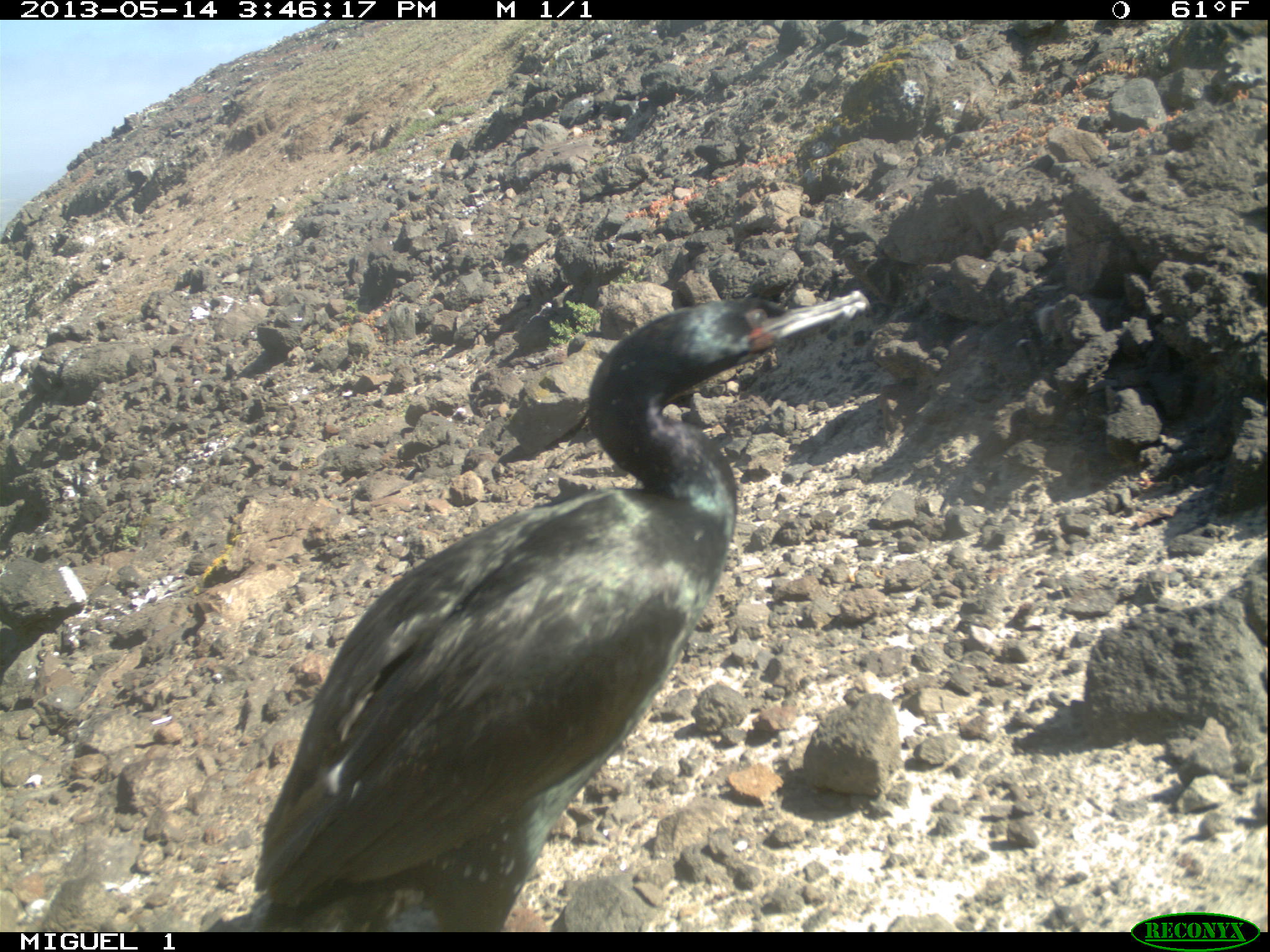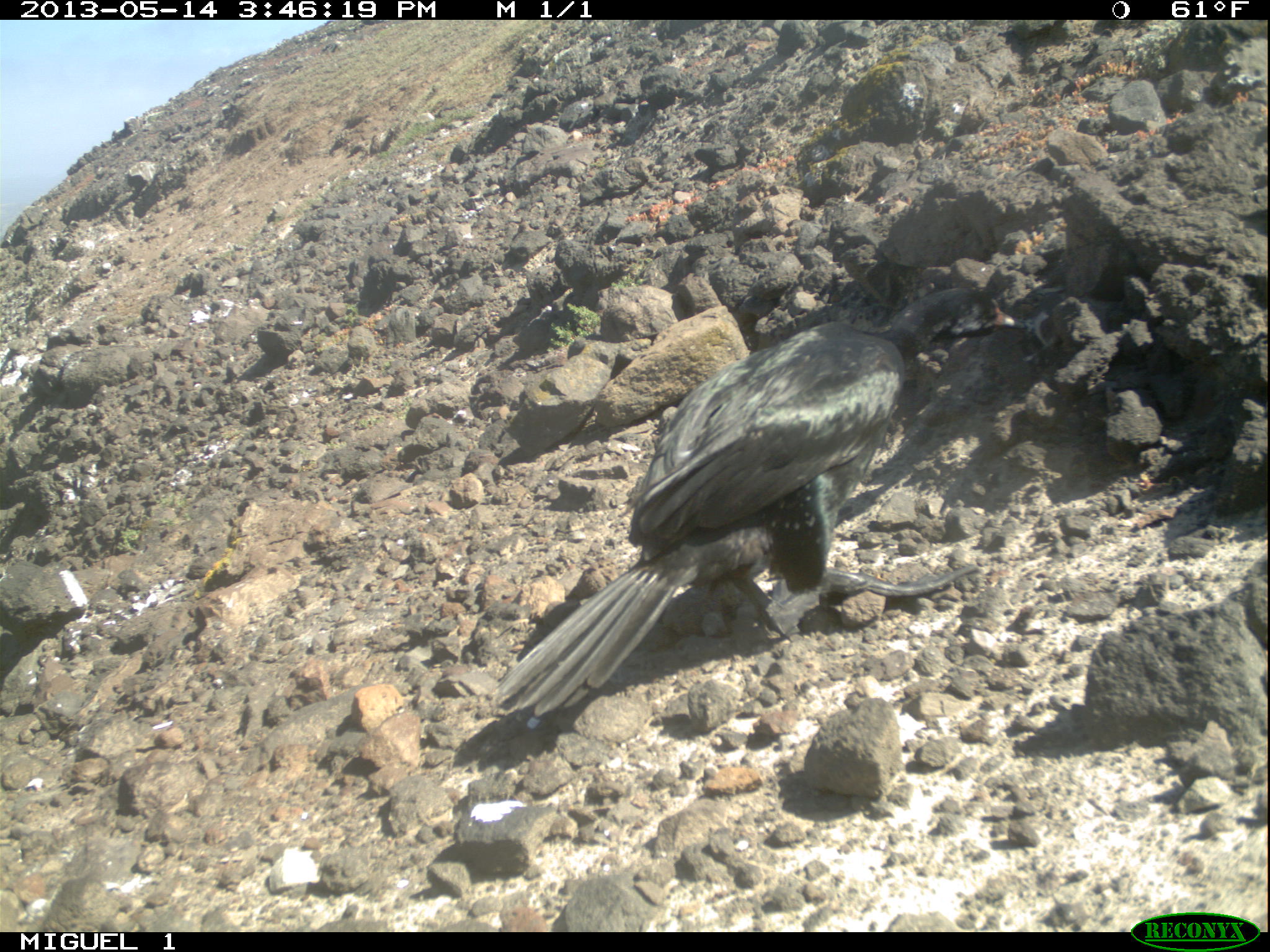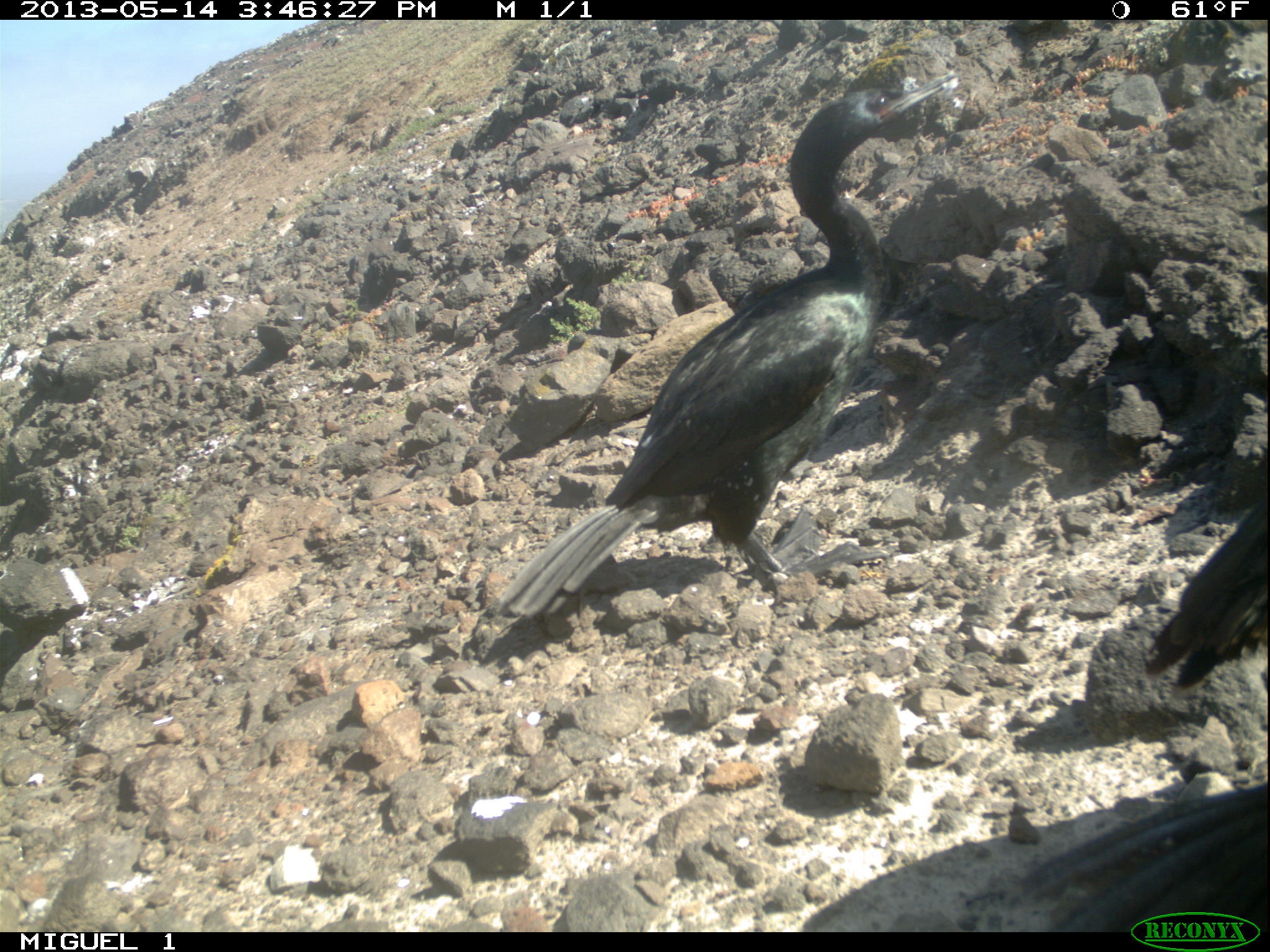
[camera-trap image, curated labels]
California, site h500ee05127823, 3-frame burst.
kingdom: Animalia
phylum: Chordata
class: Aves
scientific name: Aves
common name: bird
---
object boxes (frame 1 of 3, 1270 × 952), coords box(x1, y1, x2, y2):
bird: box(254, 290, 872, 928)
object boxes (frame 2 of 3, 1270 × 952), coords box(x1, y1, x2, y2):
bird: box(498, 286, 1030, 719)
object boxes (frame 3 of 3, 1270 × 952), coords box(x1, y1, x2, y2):
bird: box(499, 71, 961, 617); box(1019, 783, 1268, 935); box(1144, 496, 1269, 689)